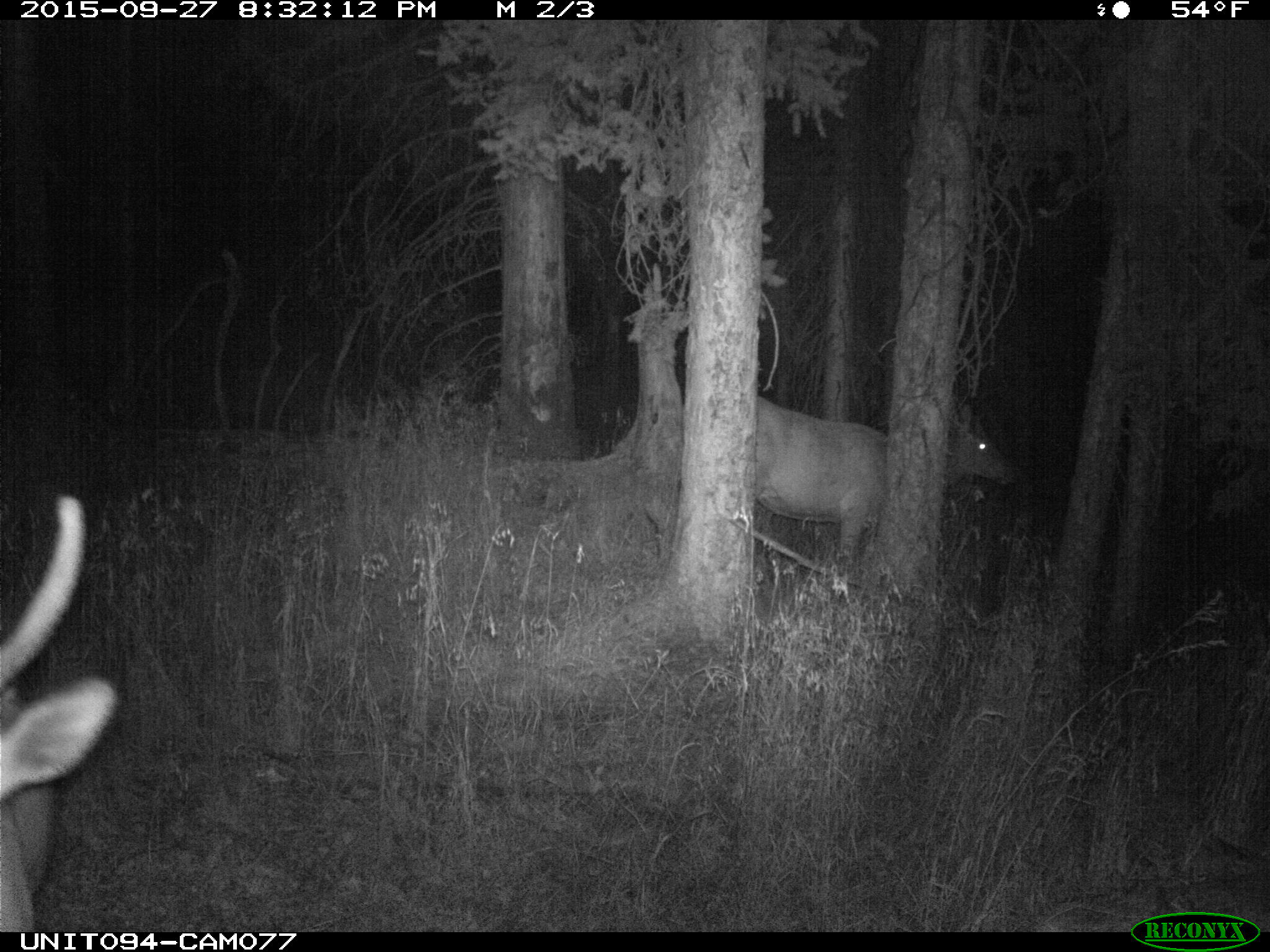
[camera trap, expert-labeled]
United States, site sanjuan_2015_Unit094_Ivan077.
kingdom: Animalia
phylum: Chordata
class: Mammalia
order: Artiodactyla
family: Cervidae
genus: Cervus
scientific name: Cervus elaphus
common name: red deer